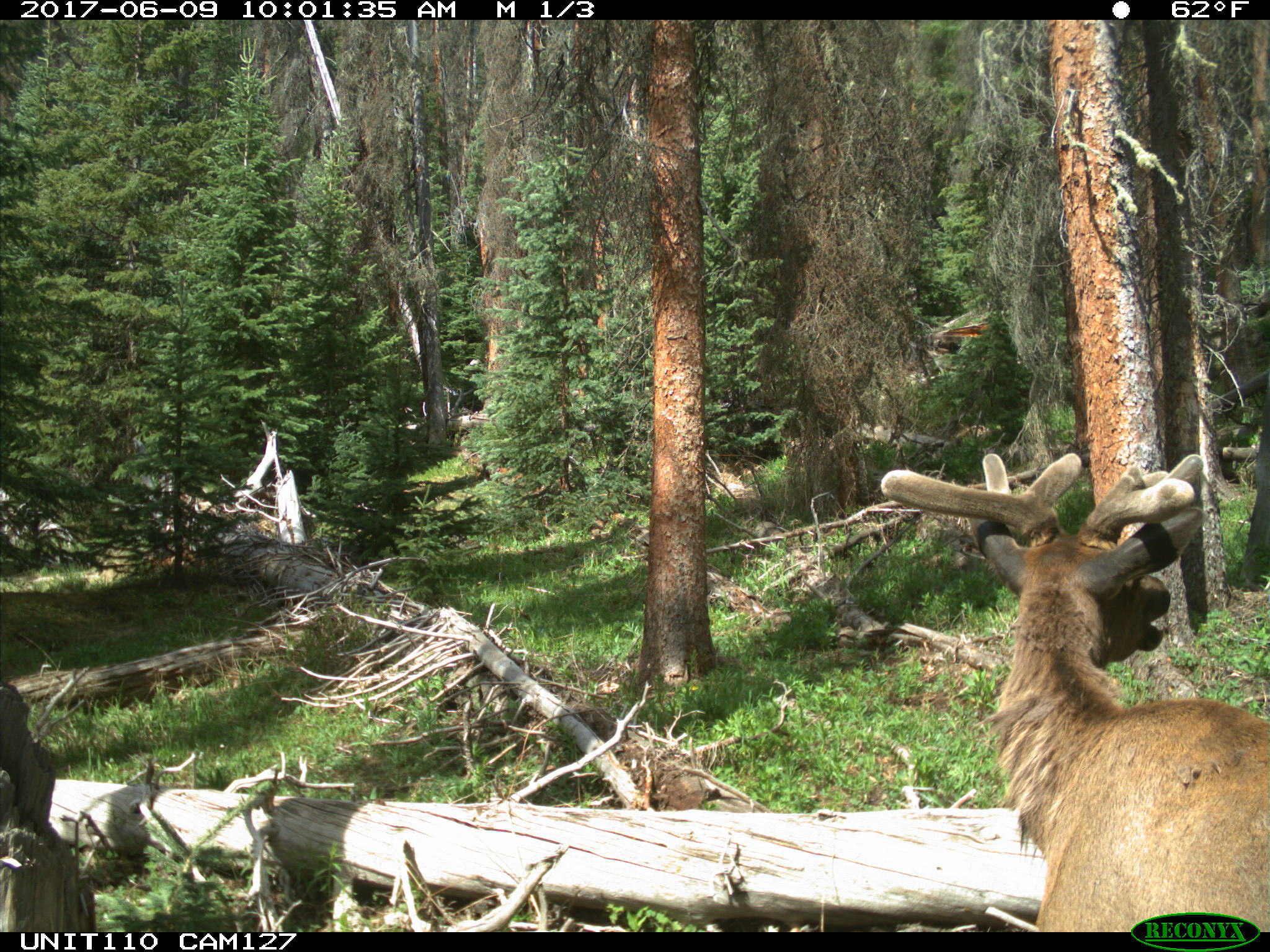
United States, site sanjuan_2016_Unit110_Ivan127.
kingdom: Animalia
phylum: Chordata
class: Mammalia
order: Artiodactyla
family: Cervidae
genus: Cervus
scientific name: Cervus elaphus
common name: red deer